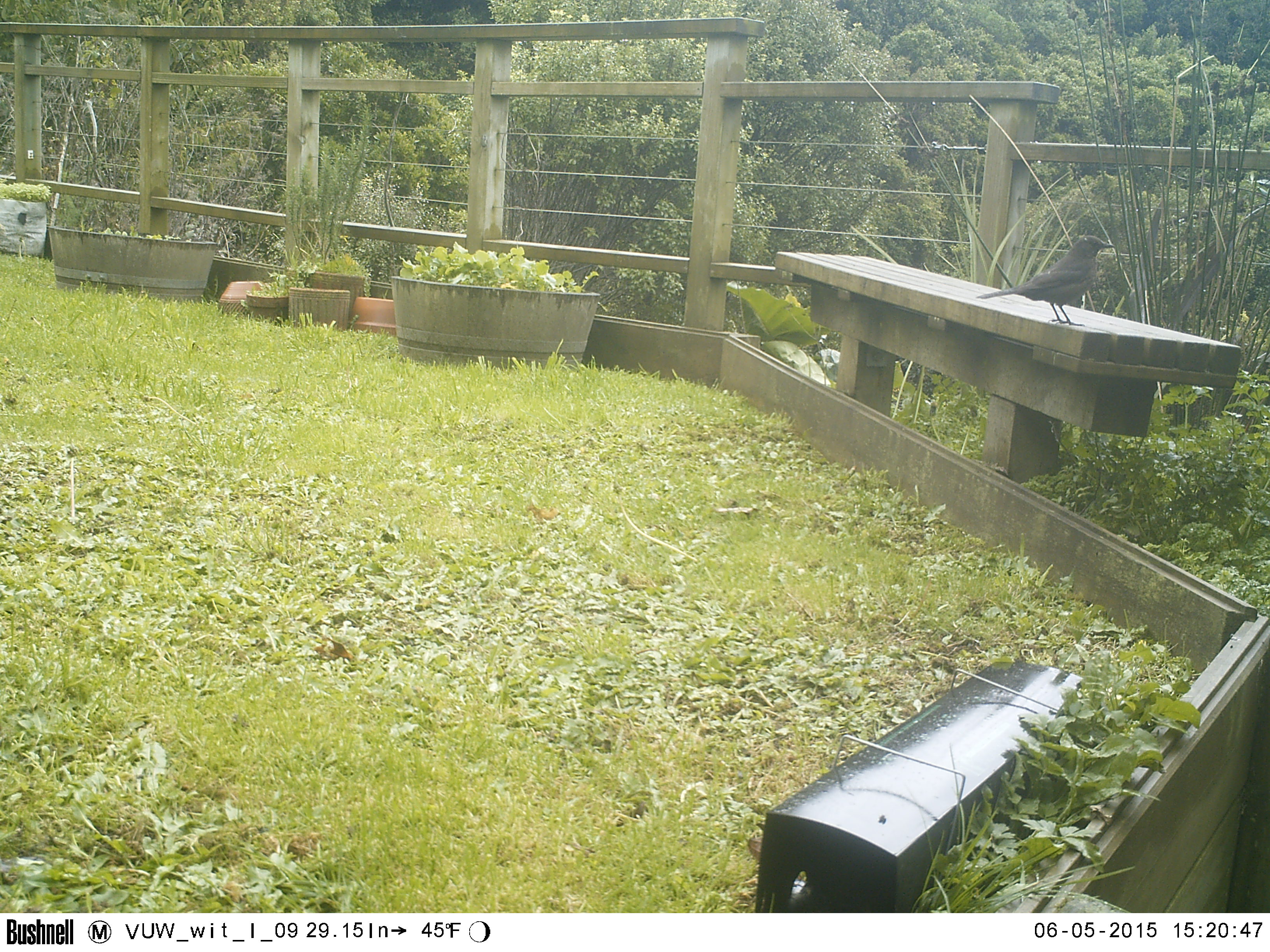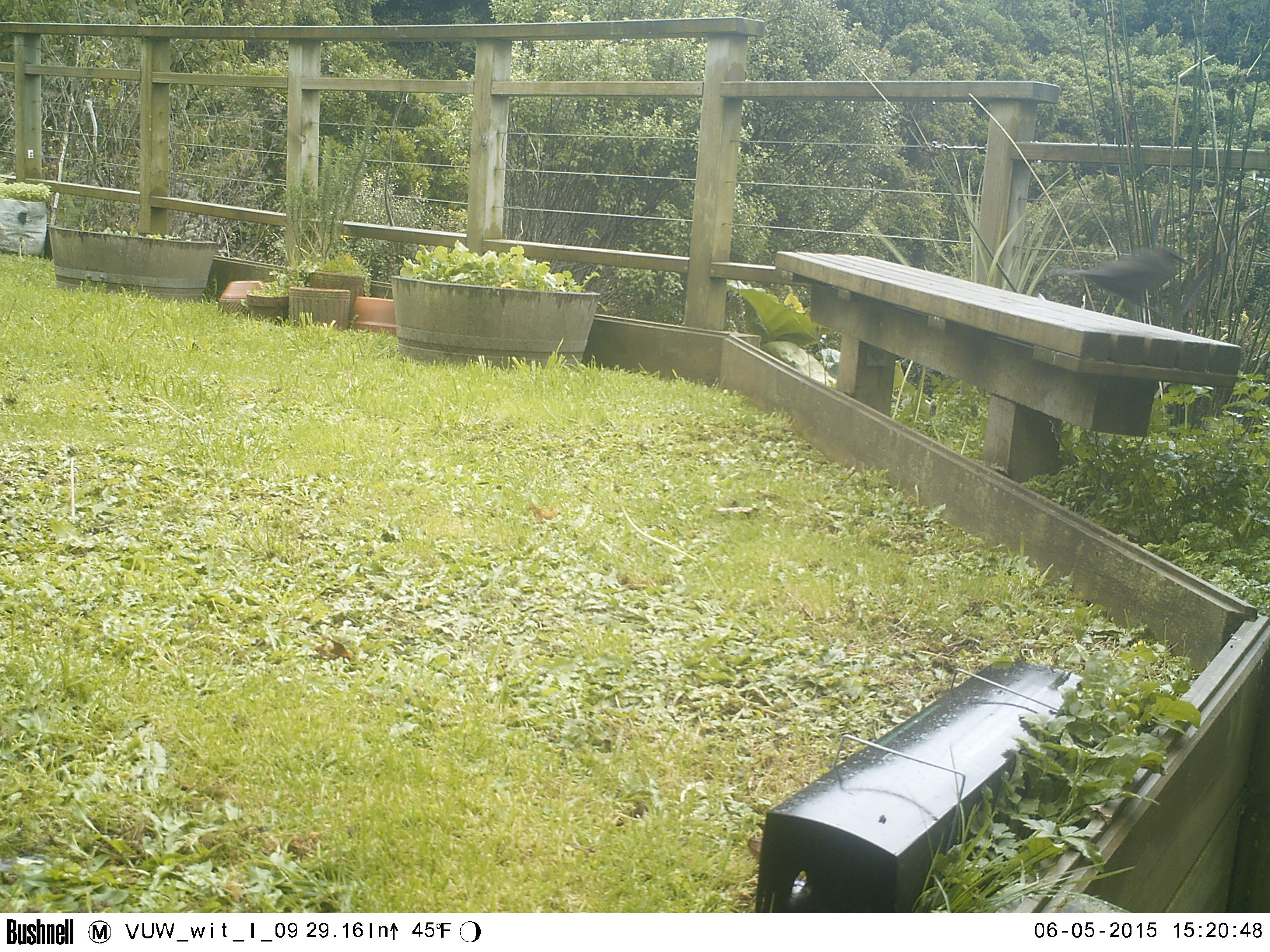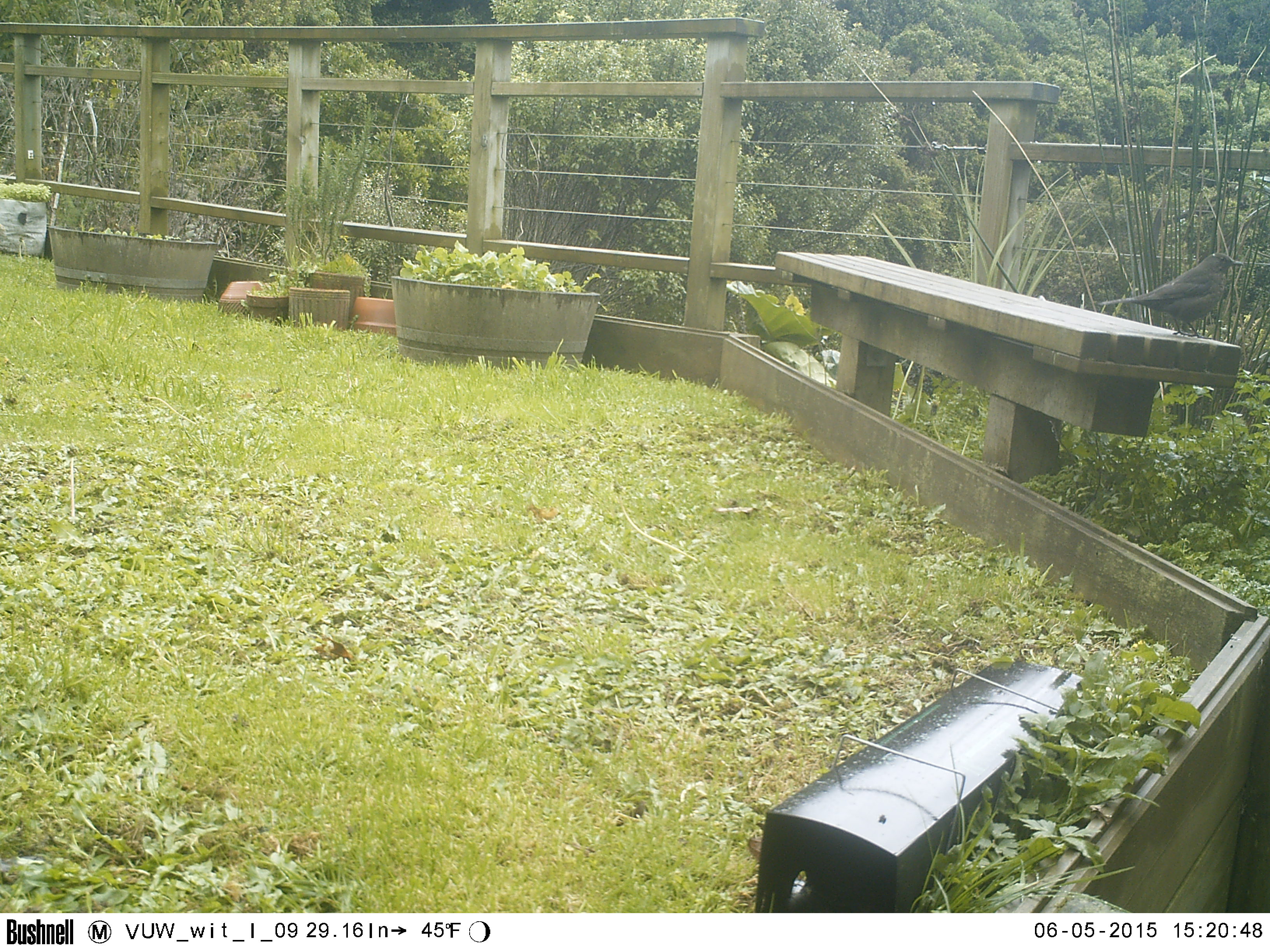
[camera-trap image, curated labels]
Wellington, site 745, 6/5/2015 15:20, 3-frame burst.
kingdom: Animalia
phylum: Chordata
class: Aves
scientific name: Aves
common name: bird